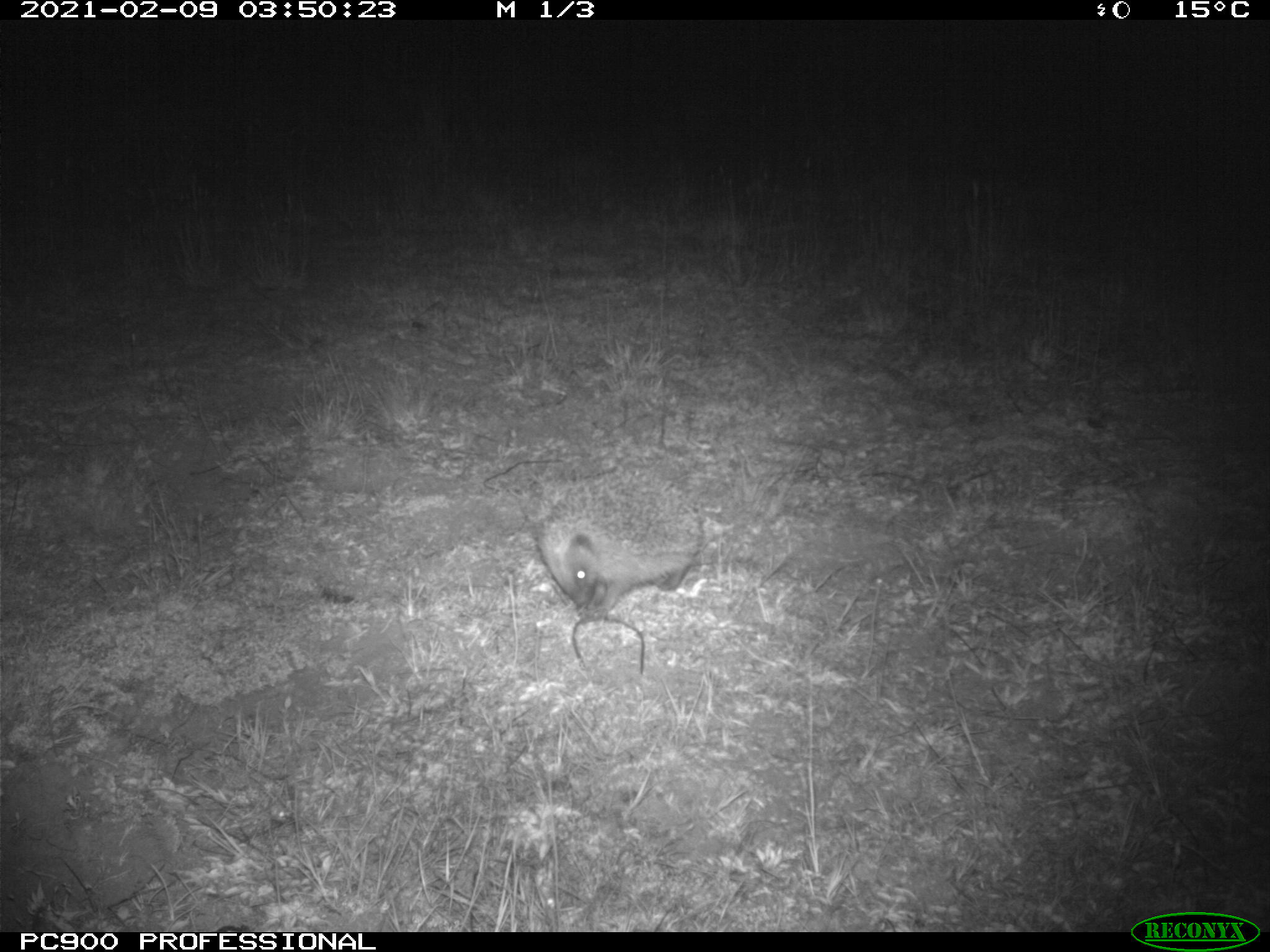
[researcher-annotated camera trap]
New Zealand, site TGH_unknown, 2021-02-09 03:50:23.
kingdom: Animalia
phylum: Chordata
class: Mammalia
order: Eulipotyphla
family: Erinaceidae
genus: Erinaceus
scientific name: Erinaceus europaeus europaeus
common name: european hedgehog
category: hedgehog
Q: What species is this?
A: Hedgehog (european hedgehog) (Erinaceus europaeus europaeus).